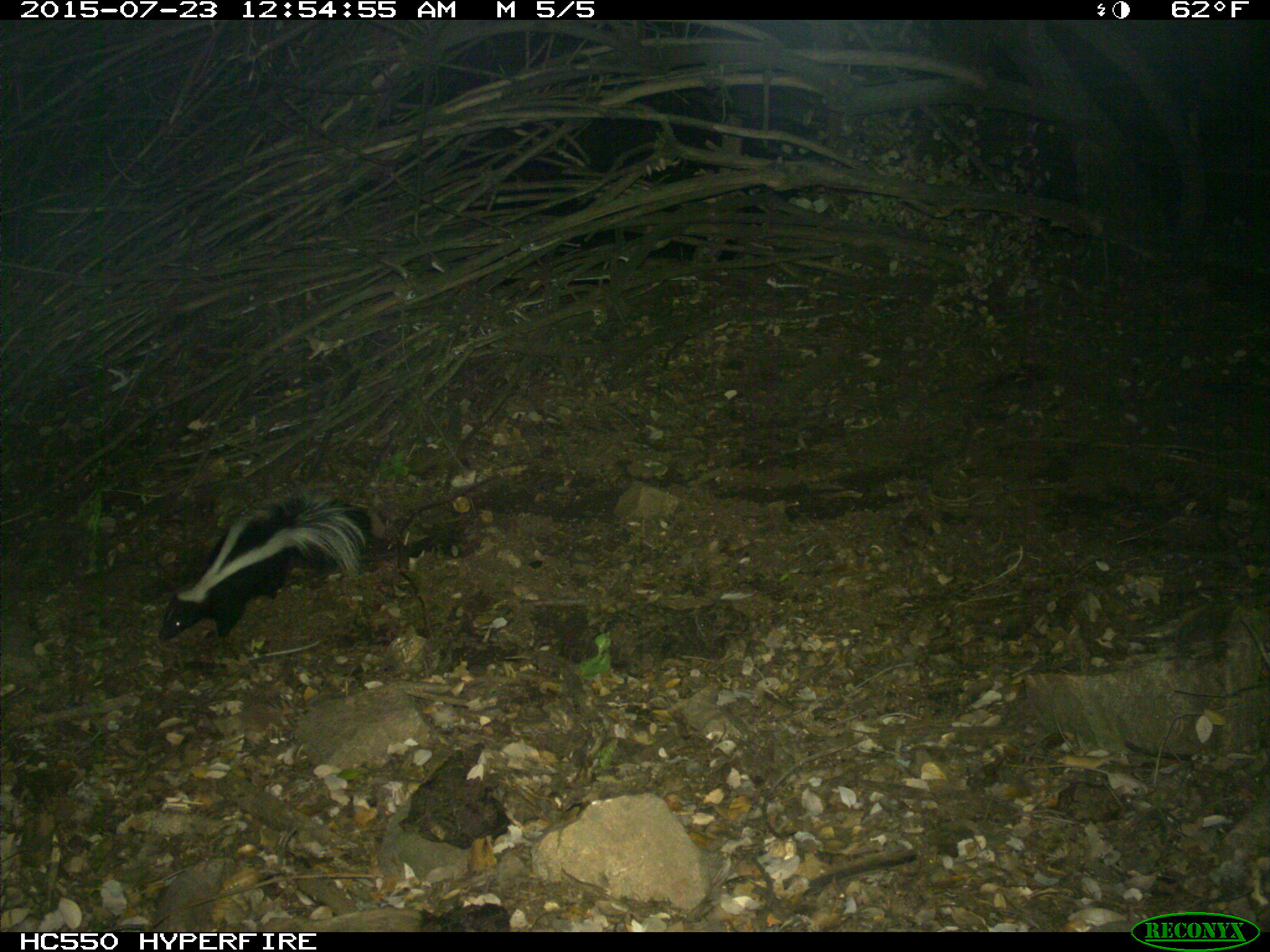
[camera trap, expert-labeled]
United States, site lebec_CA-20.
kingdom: Animalia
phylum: Chordata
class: Mammalia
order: Carnivora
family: Mephitidae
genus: Mephitis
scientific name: Mephitis mephitis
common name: striped skunk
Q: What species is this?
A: Mephitis mephitis (striped skunk).